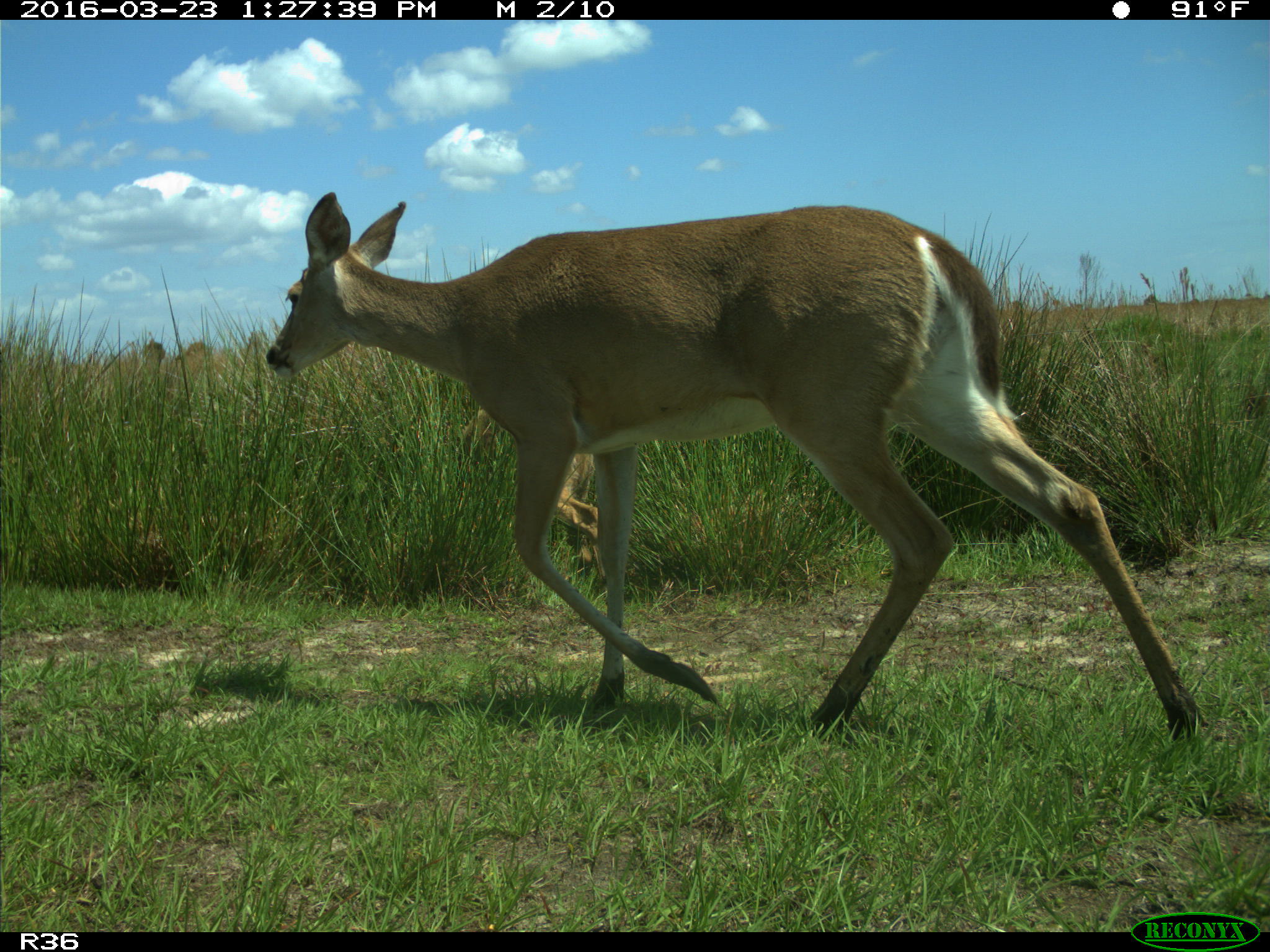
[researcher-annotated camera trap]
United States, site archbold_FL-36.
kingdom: Animalia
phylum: Chordata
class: Mammalia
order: Artiodactyla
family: Cervidae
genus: Odocoileus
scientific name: Odocoileus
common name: deer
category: unidentified deer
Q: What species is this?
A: Unidentified deer (deer) (Odocoileus).